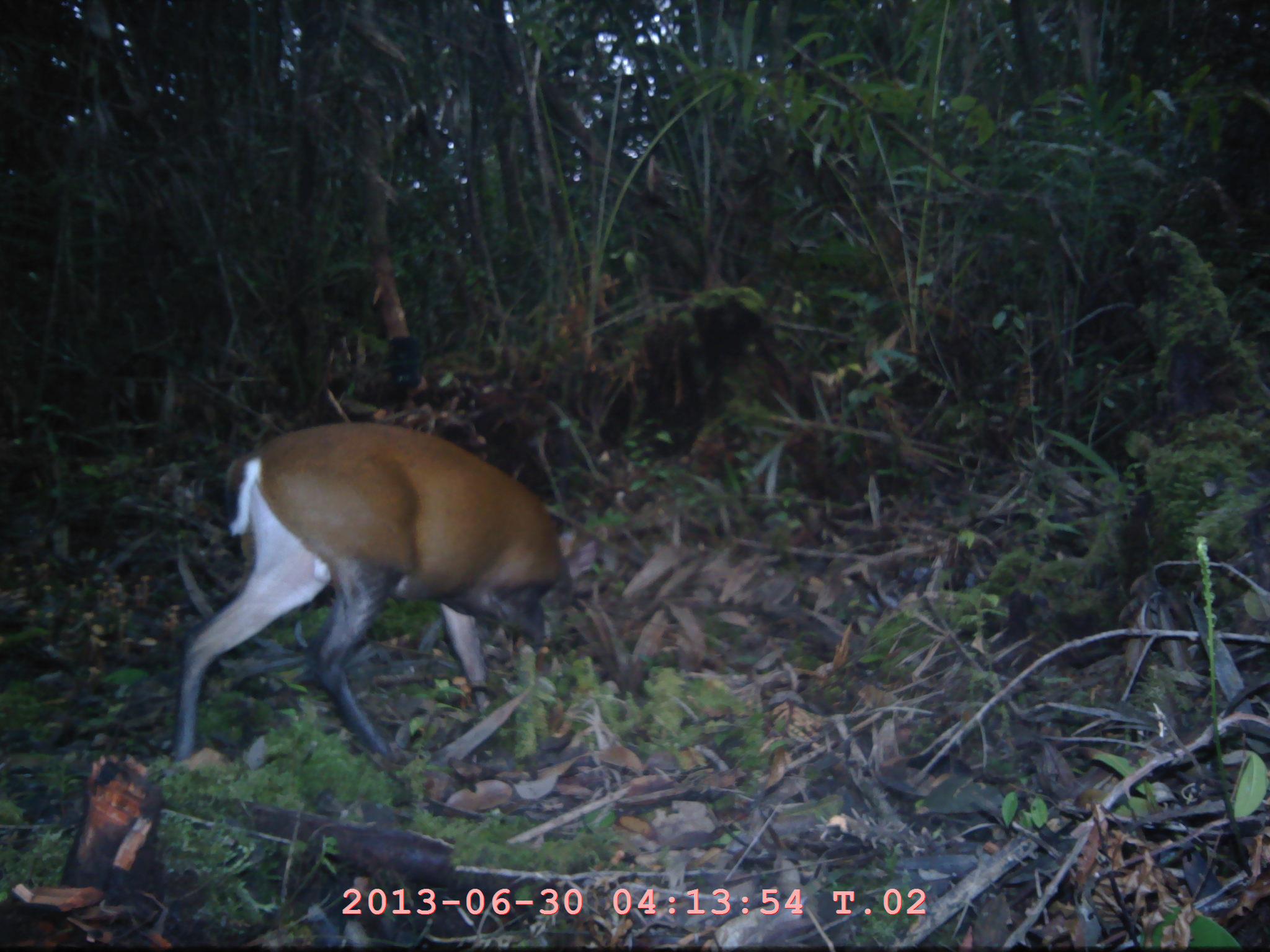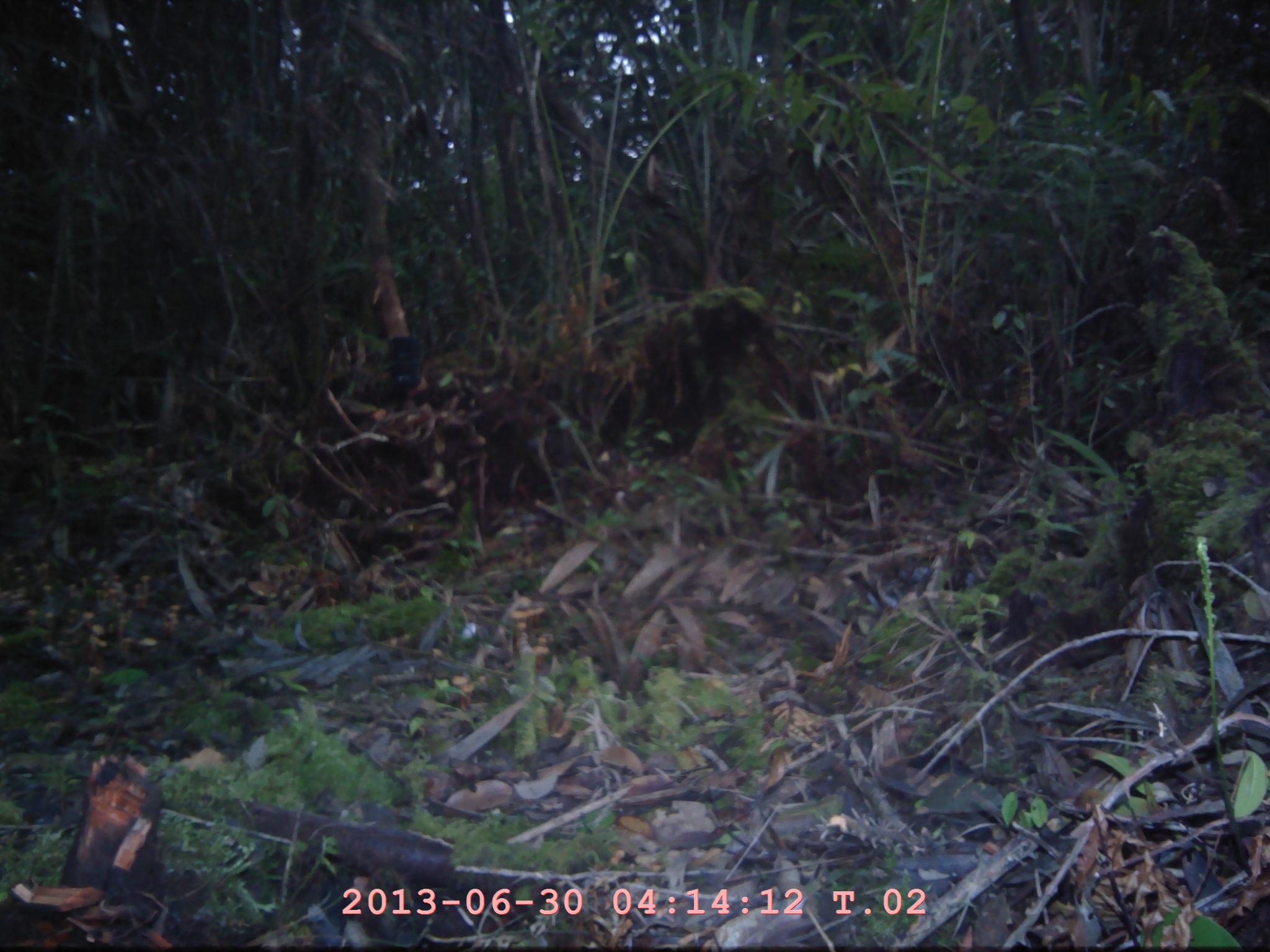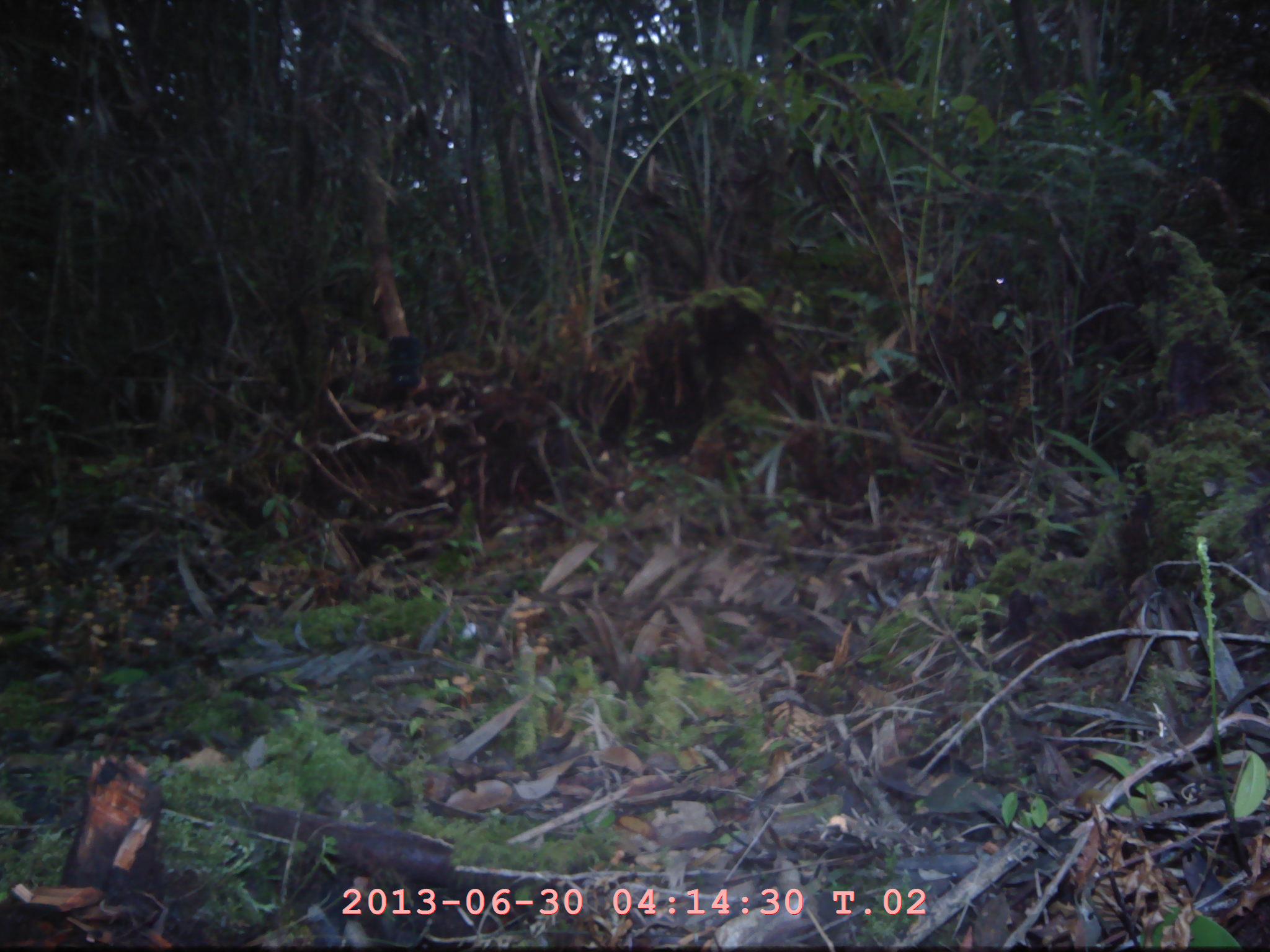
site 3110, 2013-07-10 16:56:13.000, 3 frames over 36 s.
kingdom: Animalia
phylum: Chordata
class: Mammalia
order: Artiodactyla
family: Cervidae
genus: Muntiacus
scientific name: Muntiacus muntjak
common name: southern red muntjac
Muntiacus muntjak (southern red muntjac), count 1.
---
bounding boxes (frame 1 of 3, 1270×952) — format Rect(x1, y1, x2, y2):
muntiacus muntjak: Rect(172, 419, 611, 762)